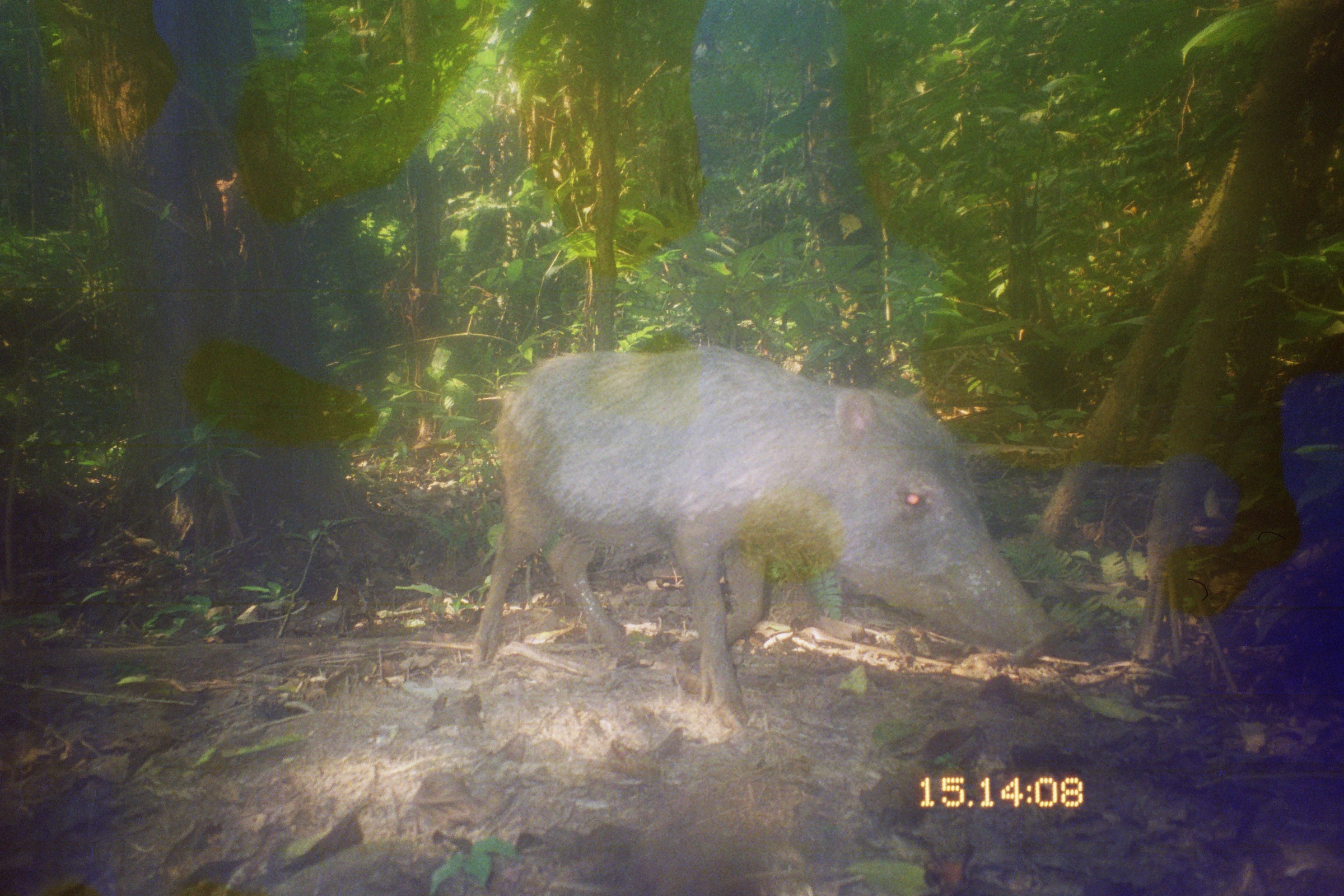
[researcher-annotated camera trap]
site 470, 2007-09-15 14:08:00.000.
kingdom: Animalia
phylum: Chordata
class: Mammalia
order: Artiodactyla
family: Tayassuidae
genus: Tayassu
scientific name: Tayassu pecari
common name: white-lipped peccary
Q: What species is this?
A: Tayassu pecari (white-lipped peccary).